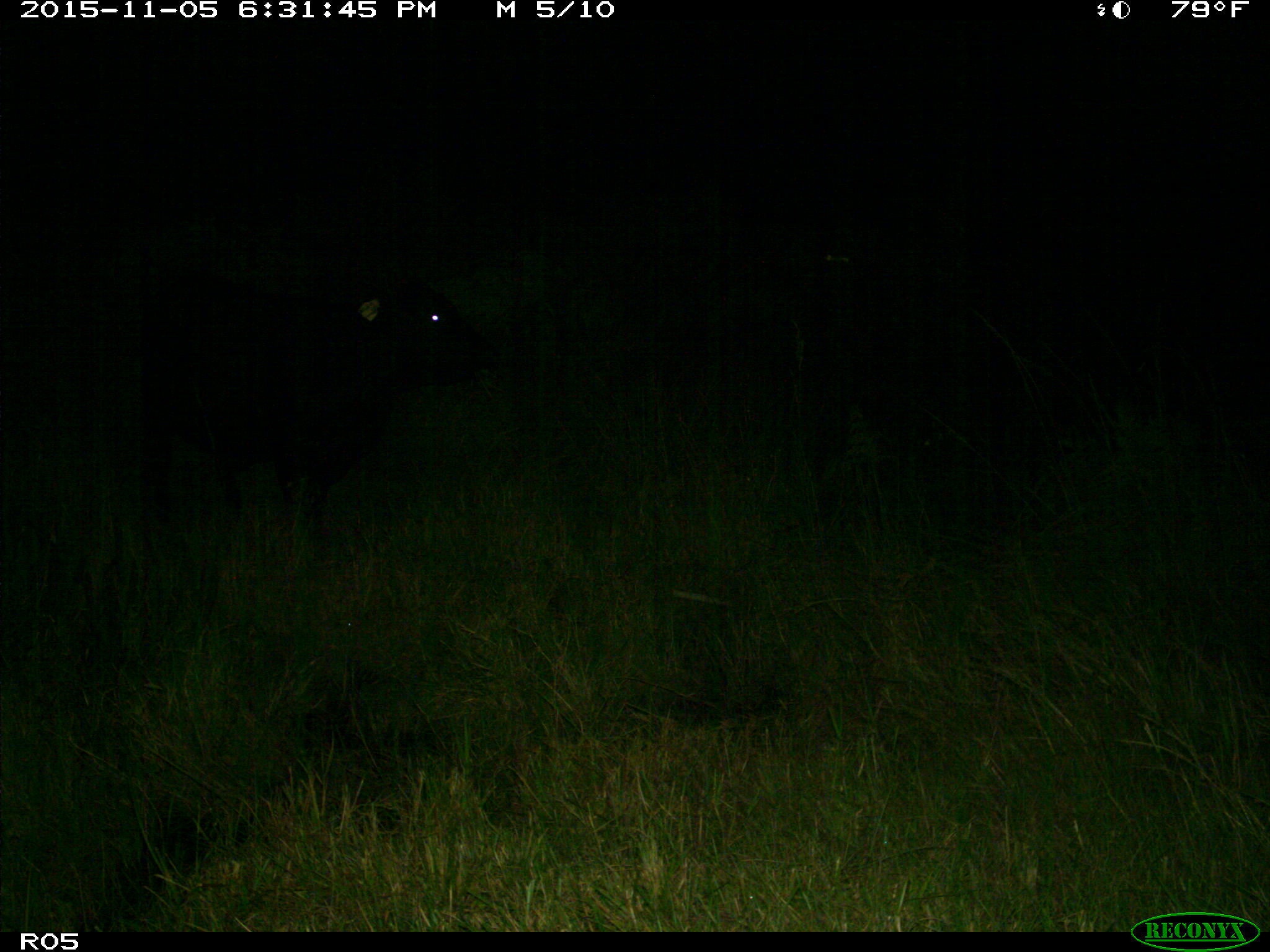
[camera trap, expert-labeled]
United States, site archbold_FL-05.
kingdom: Animalia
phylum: Chordata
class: Mammalia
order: Artiodactyla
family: Bovidae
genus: Bos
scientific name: Bos taurus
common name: domestic cow